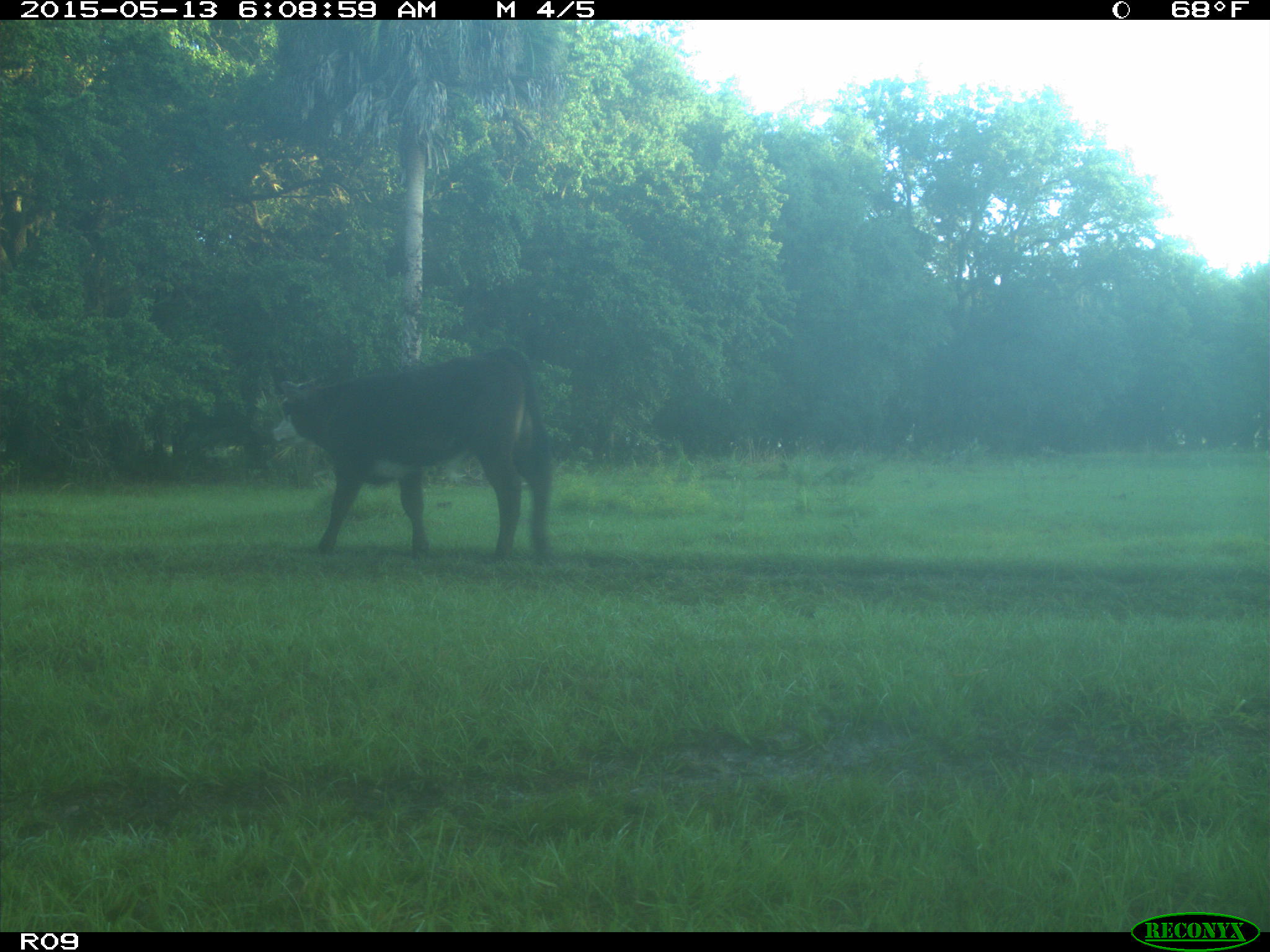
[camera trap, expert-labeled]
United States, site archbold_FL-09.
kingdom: Animalia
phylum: Chordata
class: Mammalia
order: Artiodactyla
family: Bovidae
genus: Bos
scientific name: Bos taurus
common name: domestic cow